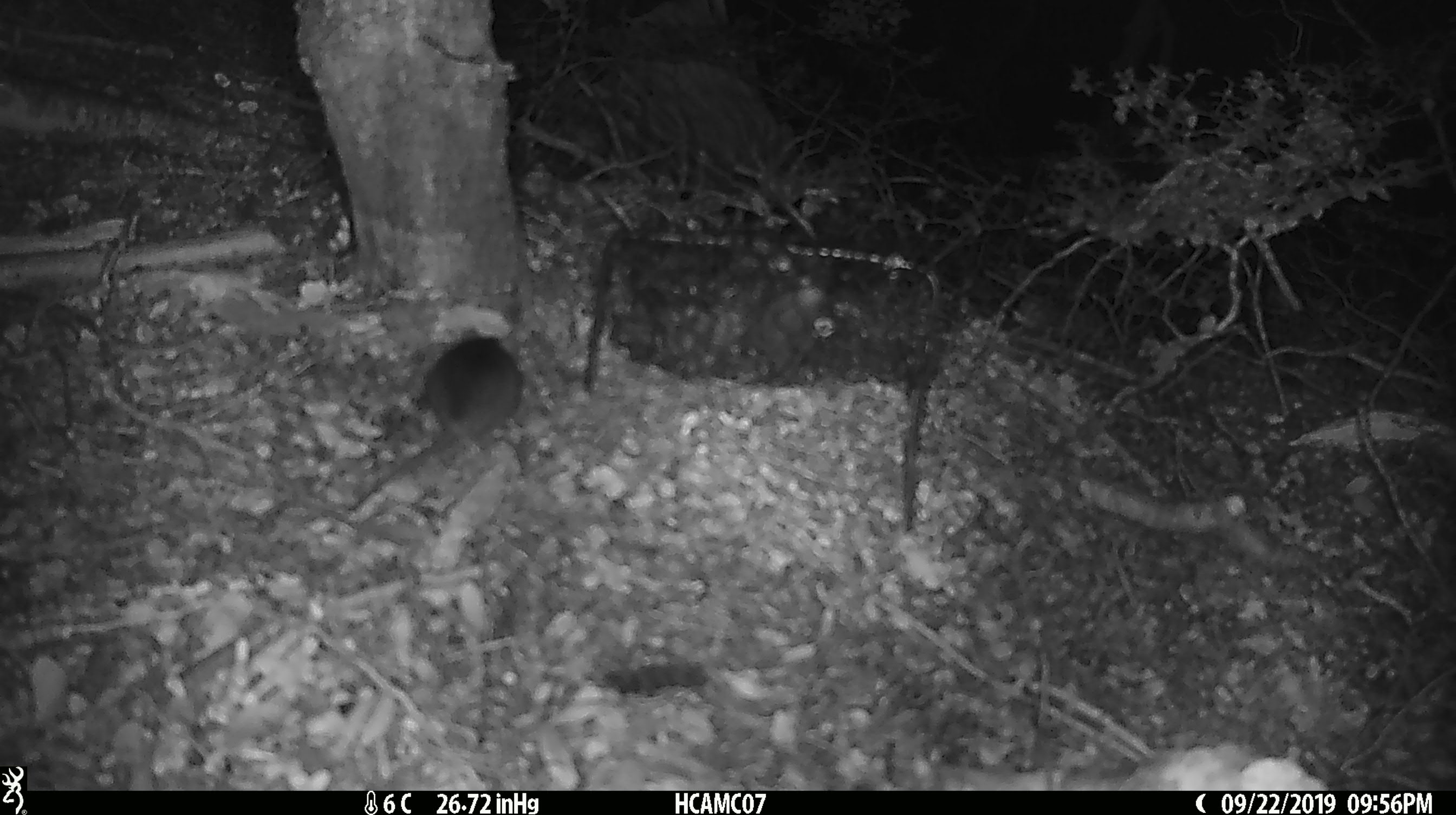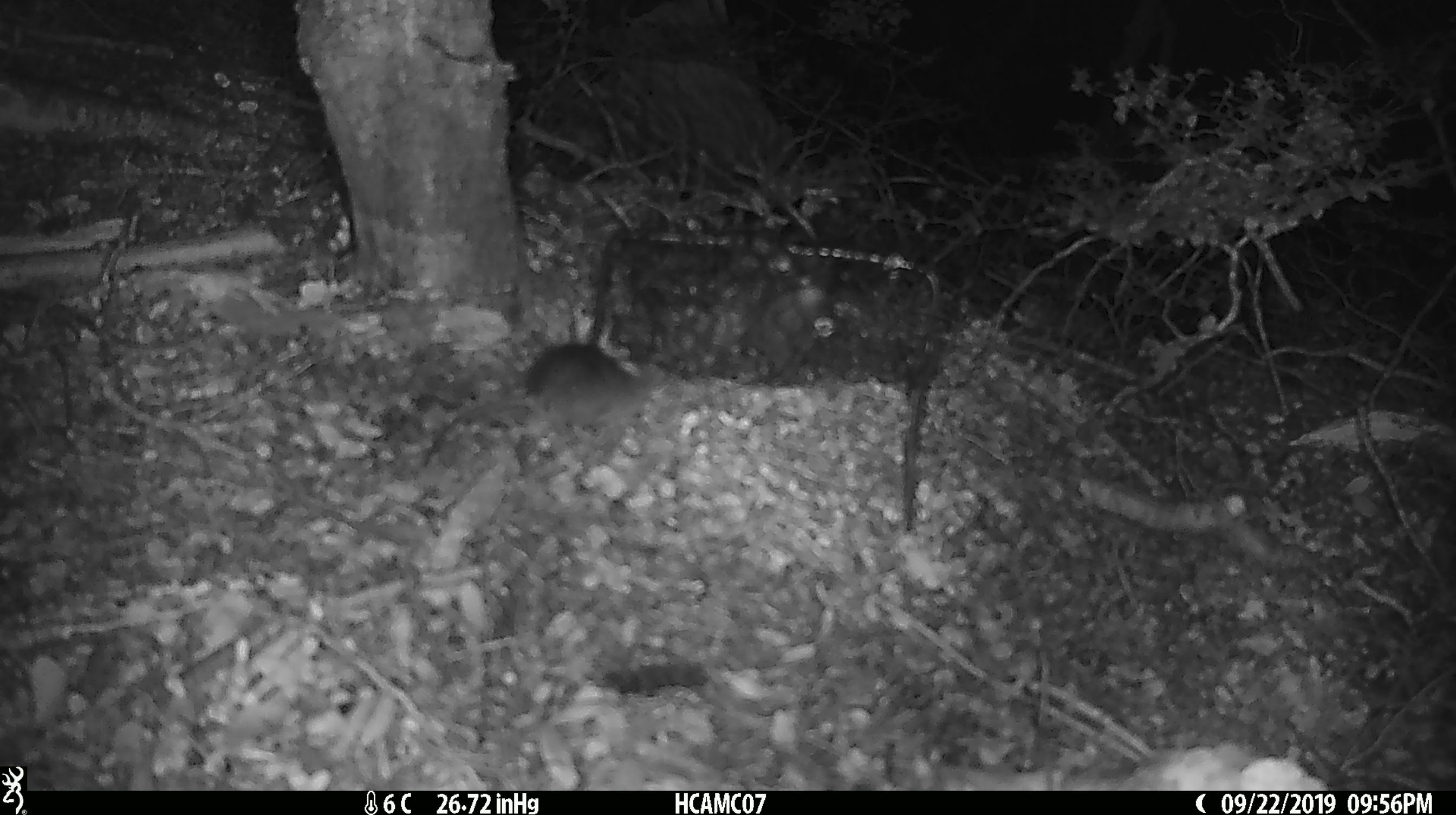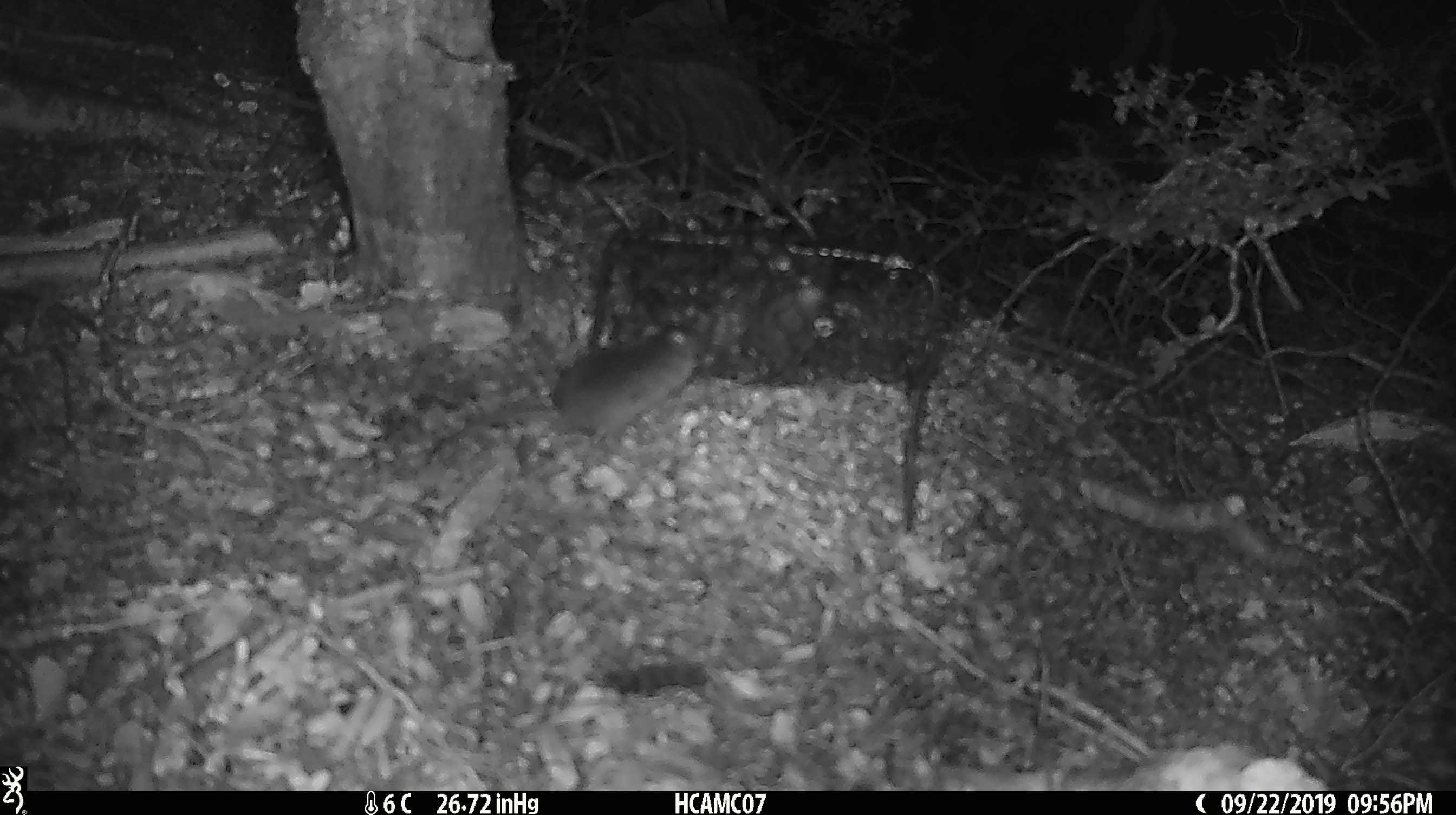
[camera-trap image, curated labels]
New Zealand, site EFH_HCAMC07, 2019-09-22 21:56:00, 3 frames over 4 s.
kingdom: Animalia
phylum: Chordata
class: Mammalia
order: Rodentia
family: Muridae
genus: Mus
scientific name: Mus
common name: mouse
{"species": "mouse (Mus)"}